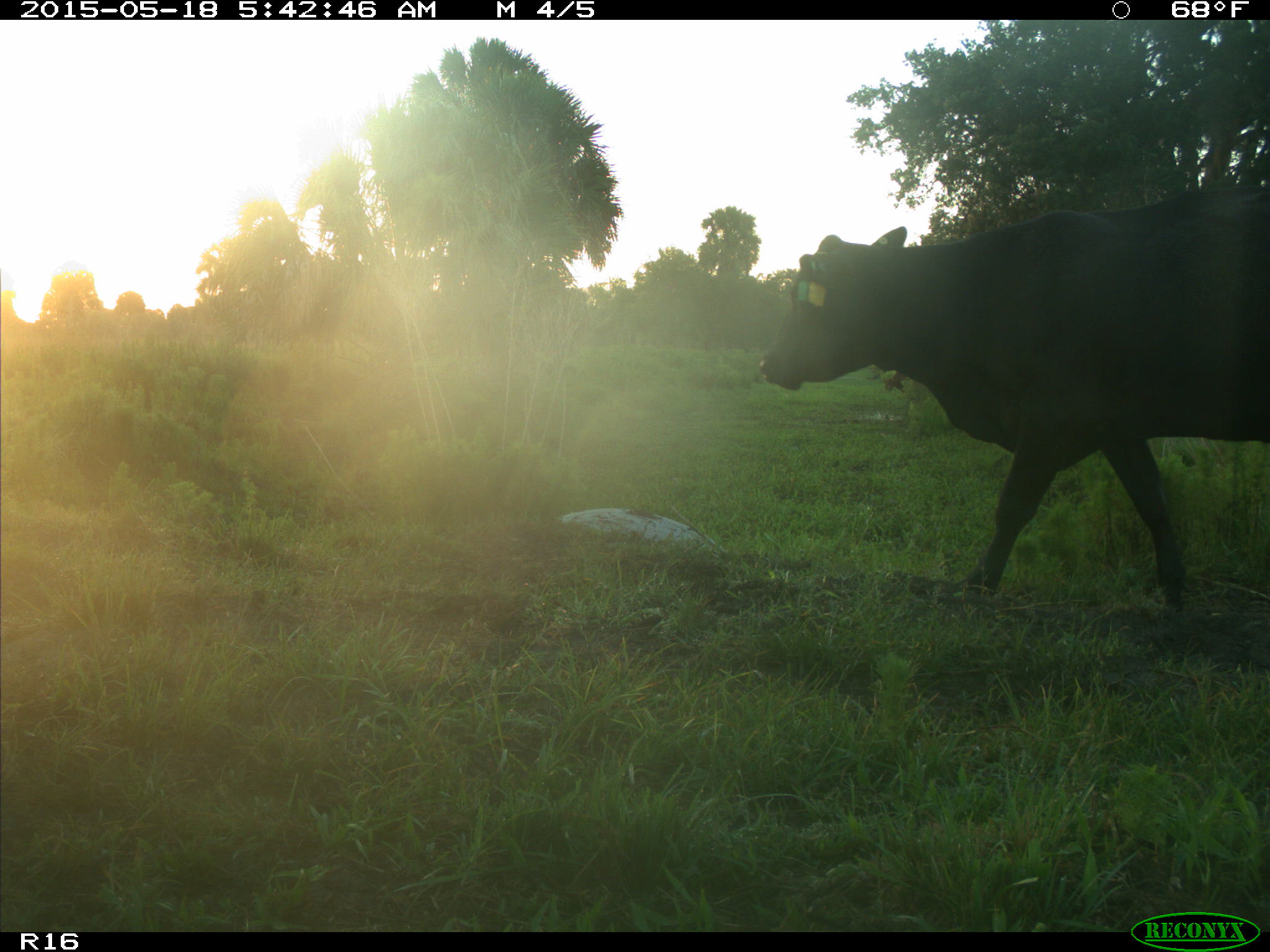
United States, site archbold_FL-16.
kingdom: Animalia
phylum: Chordata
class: Mammalia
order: Artiodactyla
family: Bovidae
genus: Bos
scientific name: Bos taurus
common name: domestic cow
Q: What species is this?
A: Bos taurus (domestic cow).